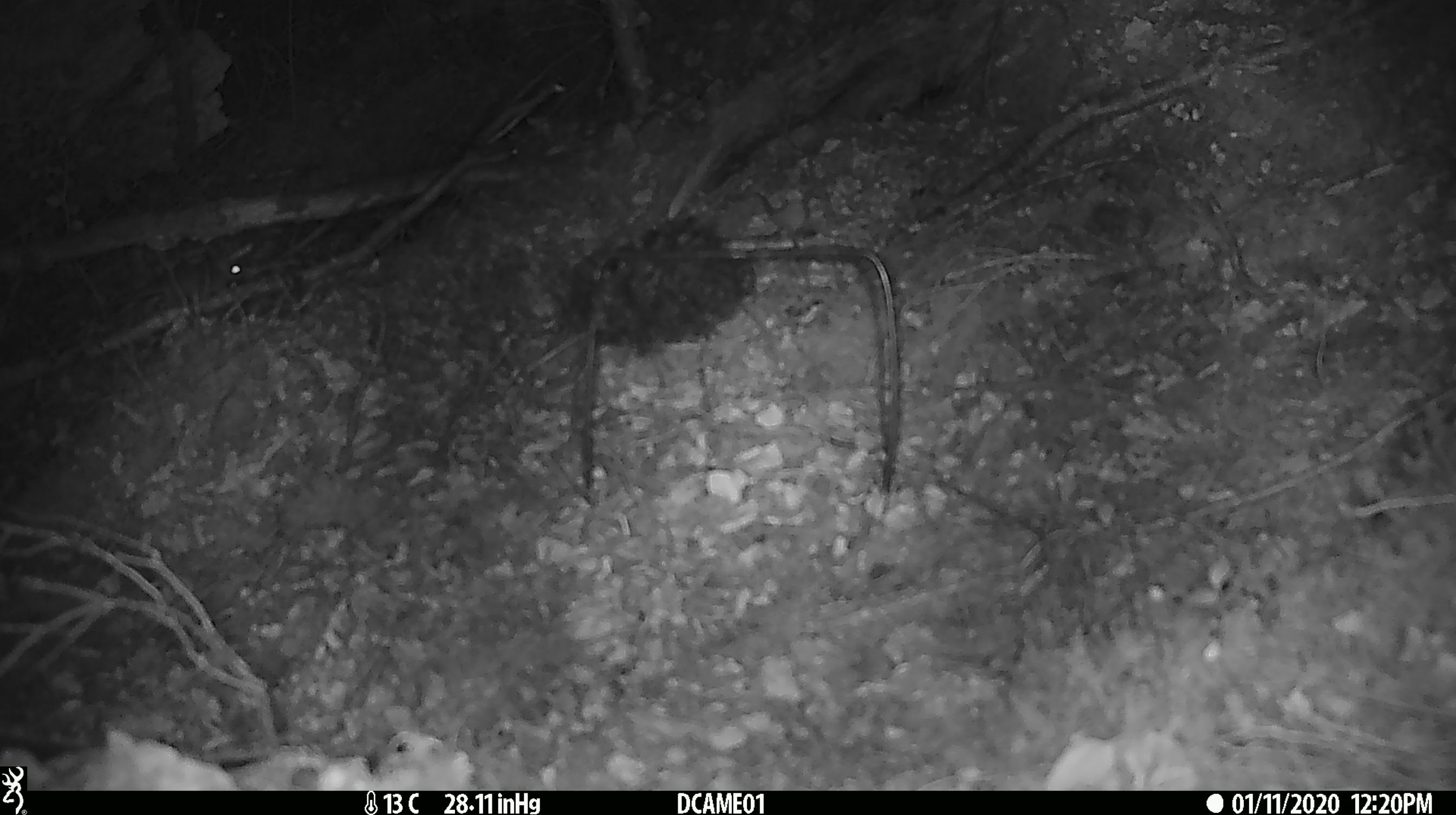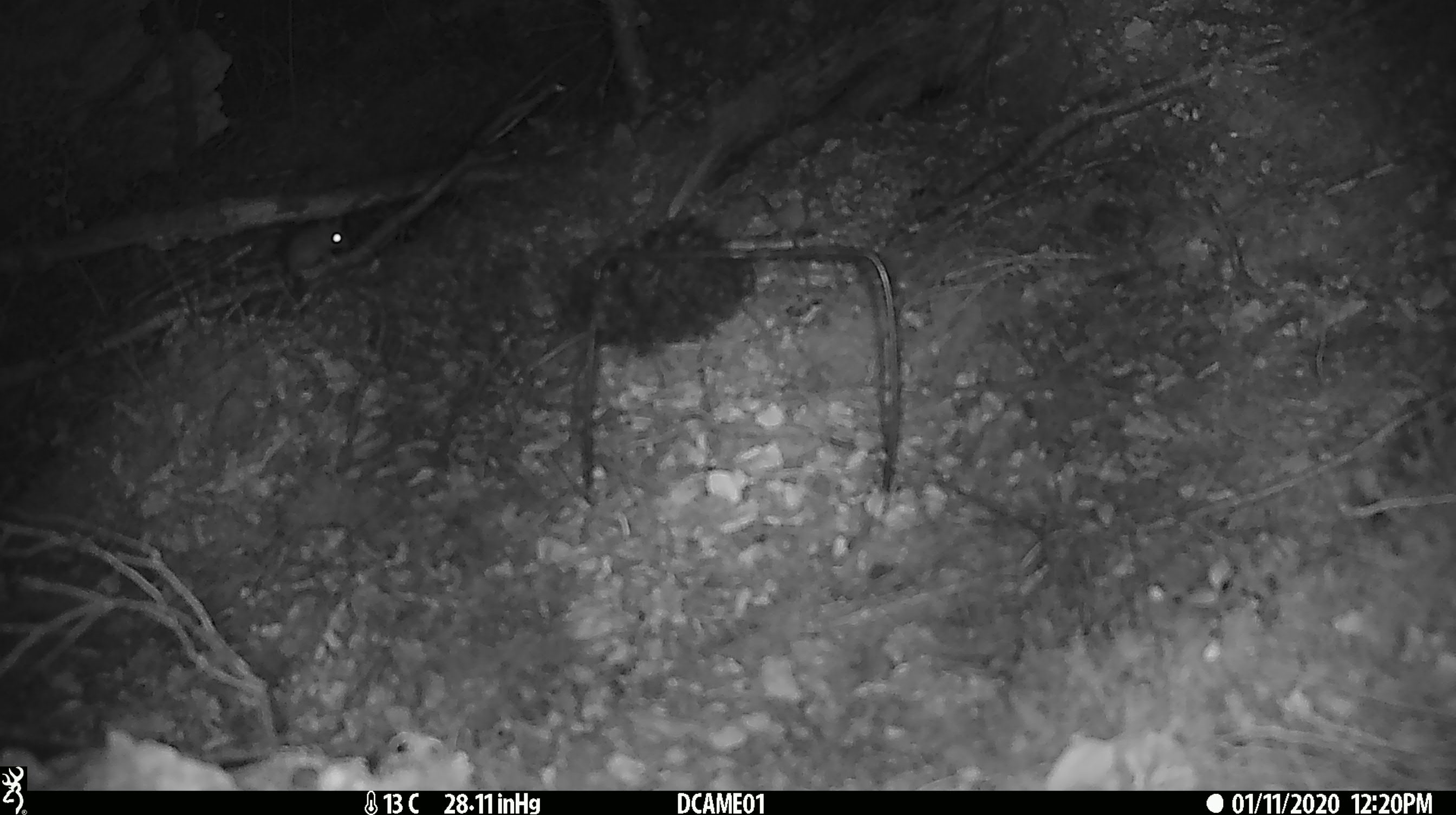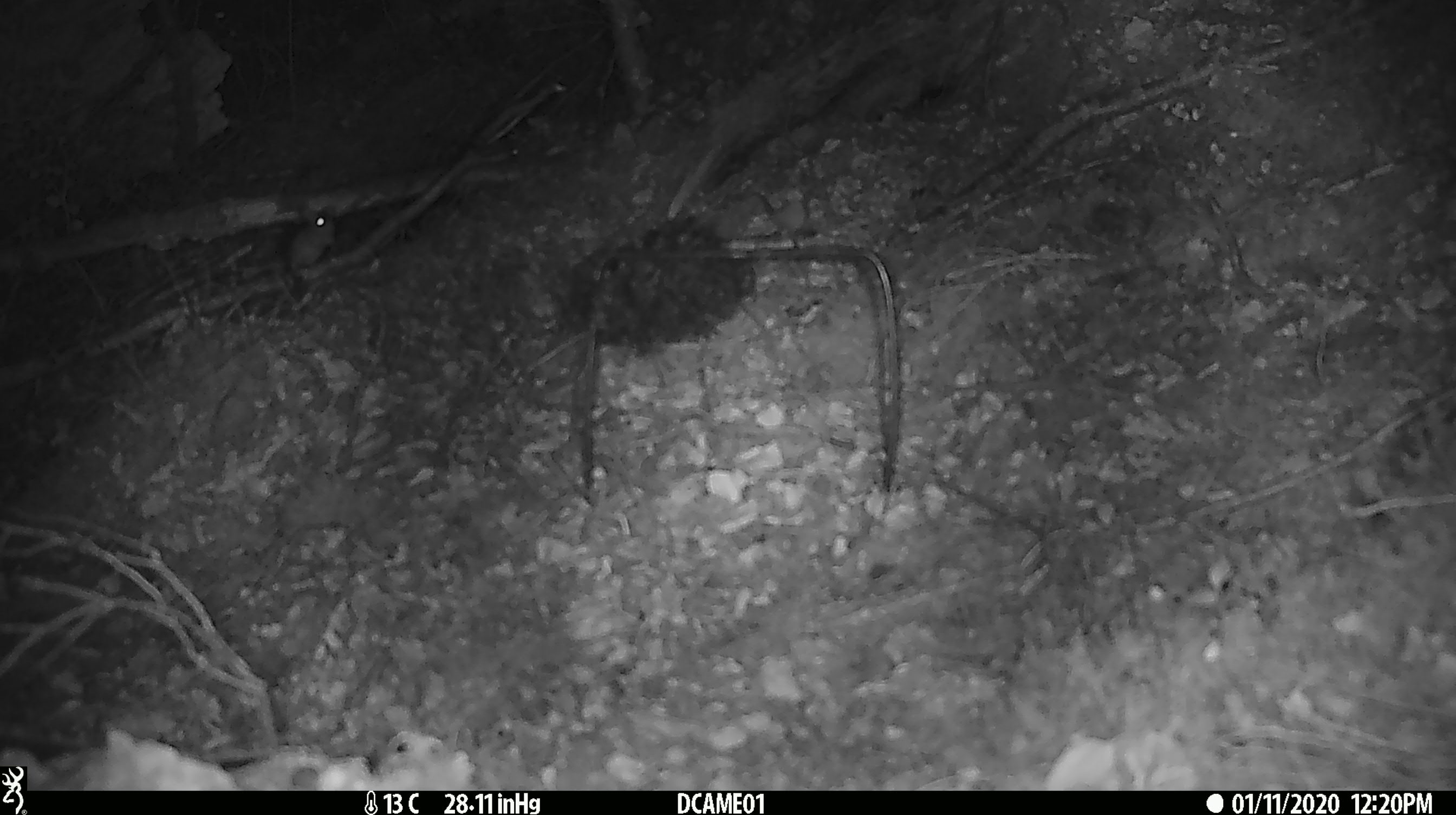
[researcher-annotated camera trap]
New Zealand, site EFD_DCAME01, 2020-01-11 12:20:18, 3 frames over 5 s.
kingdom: Animalia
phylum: Chordata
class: Mammalia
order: Rodentia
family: Muridae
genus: Mus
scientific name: Mus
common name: mouse